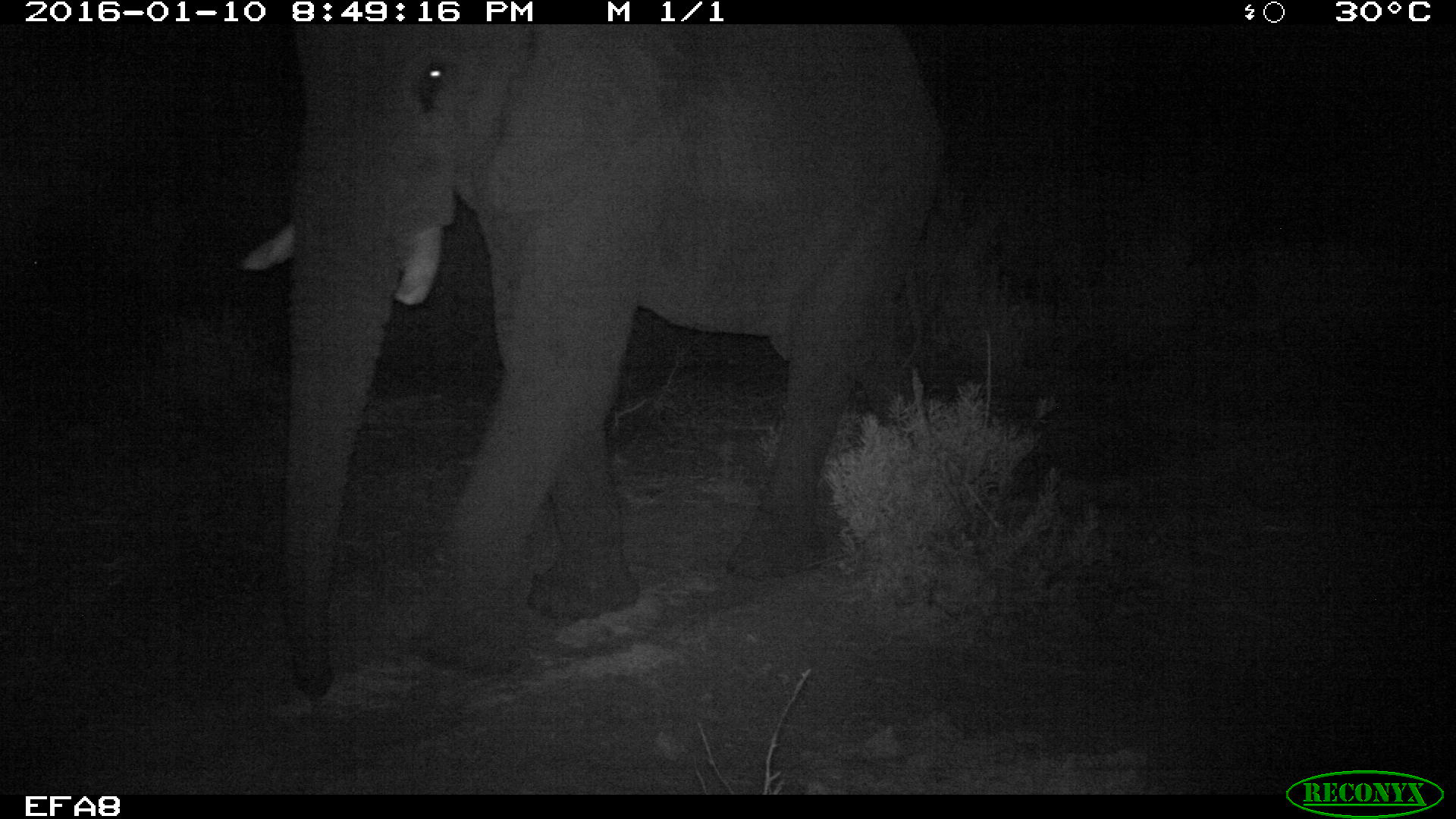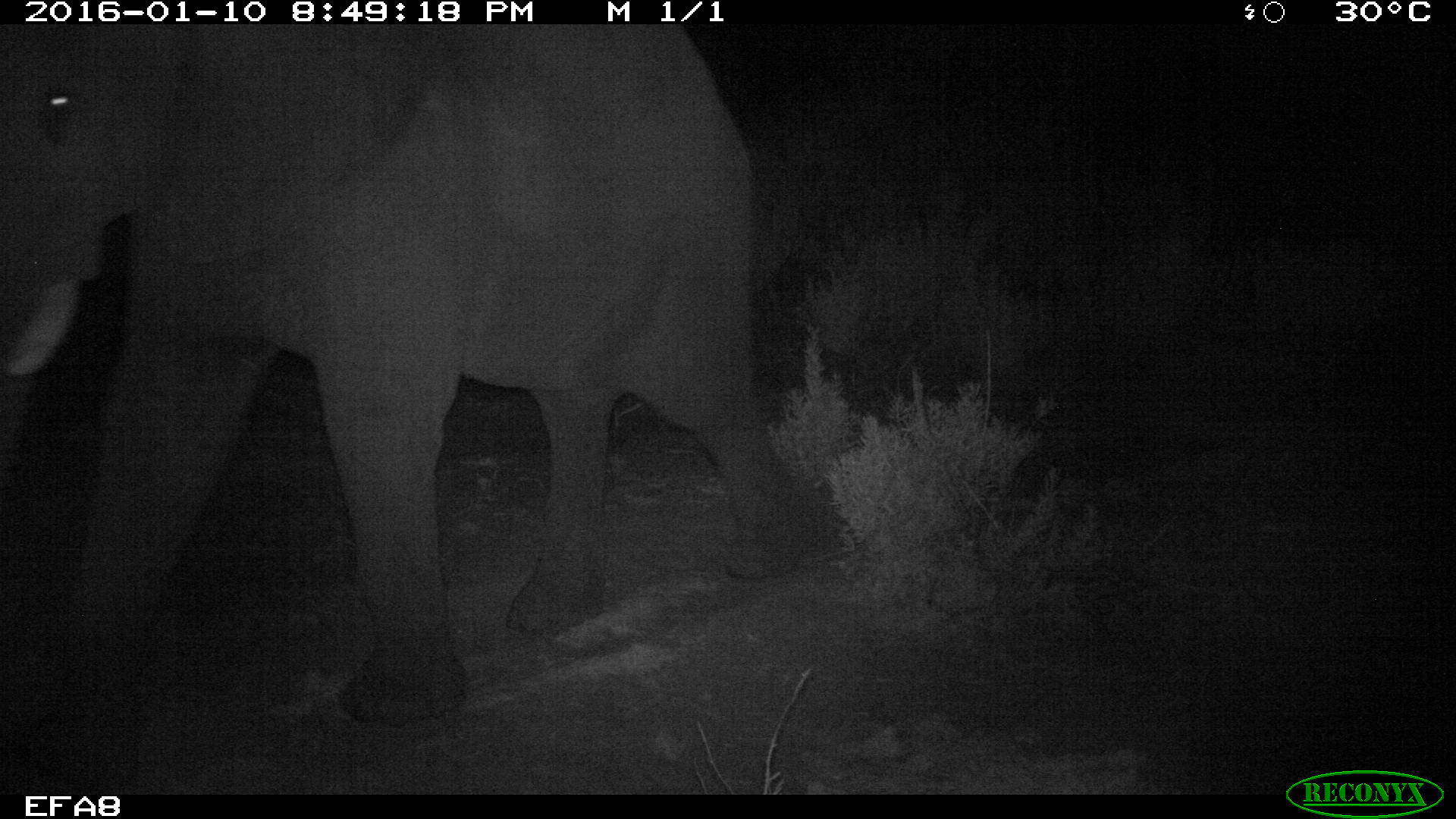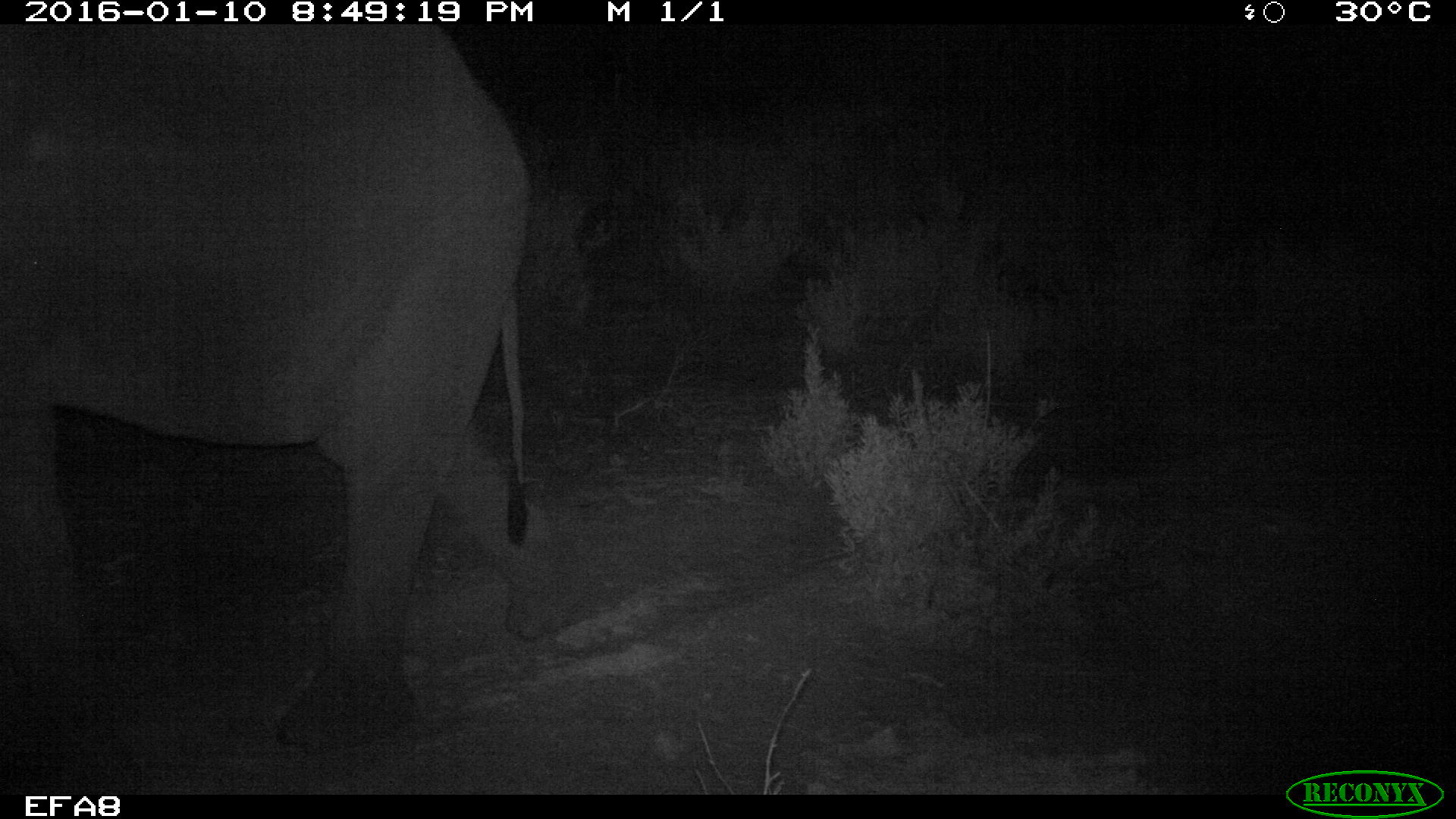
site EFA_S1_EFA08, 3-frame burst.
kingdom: Animalia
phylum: Chordata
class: Mammalia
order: Proboscidea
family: Elephantidae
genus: Loxodonta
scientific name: Loxodonta africana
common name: african bush elephant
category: elephant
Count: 1.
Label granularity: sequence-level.